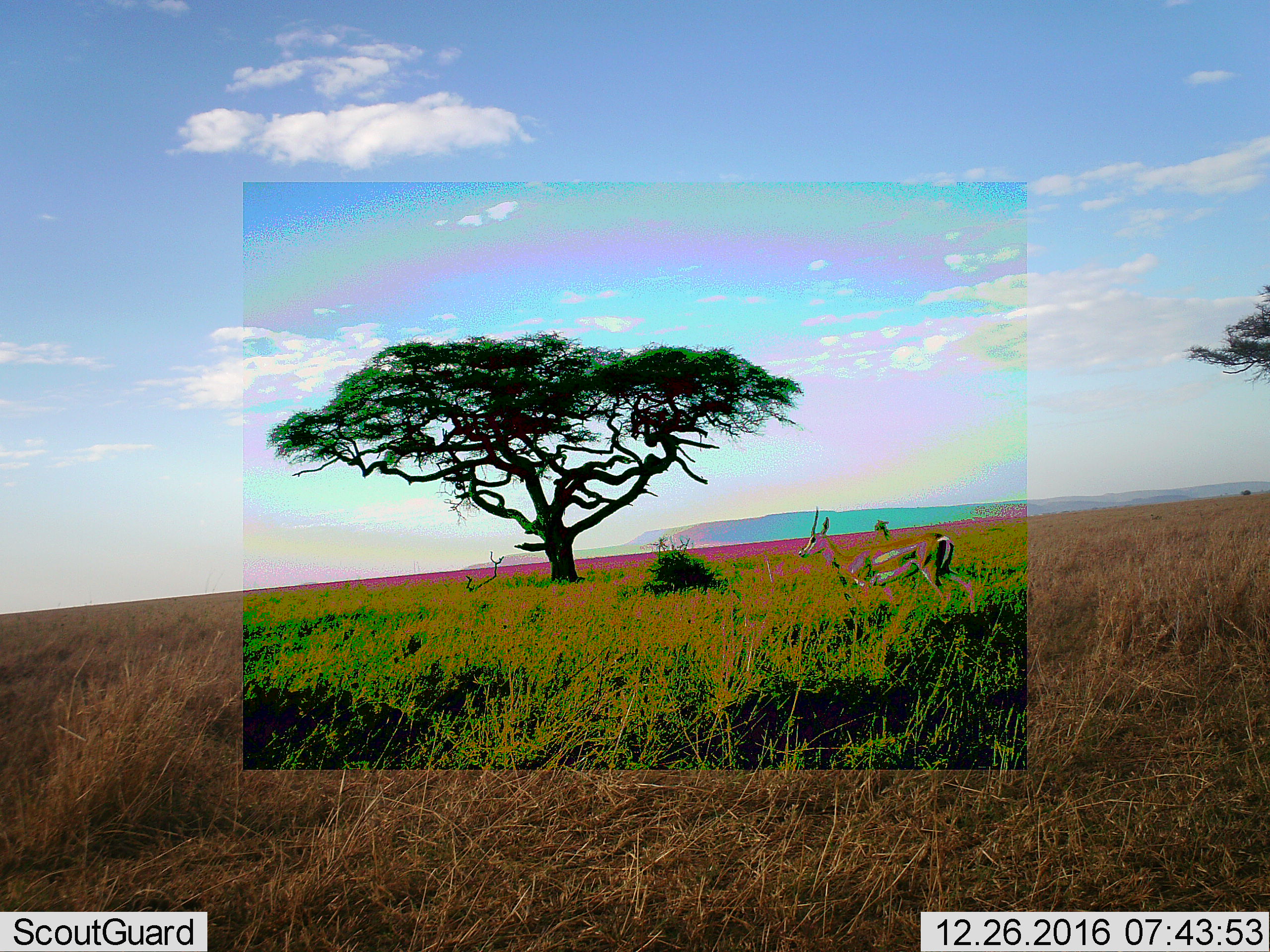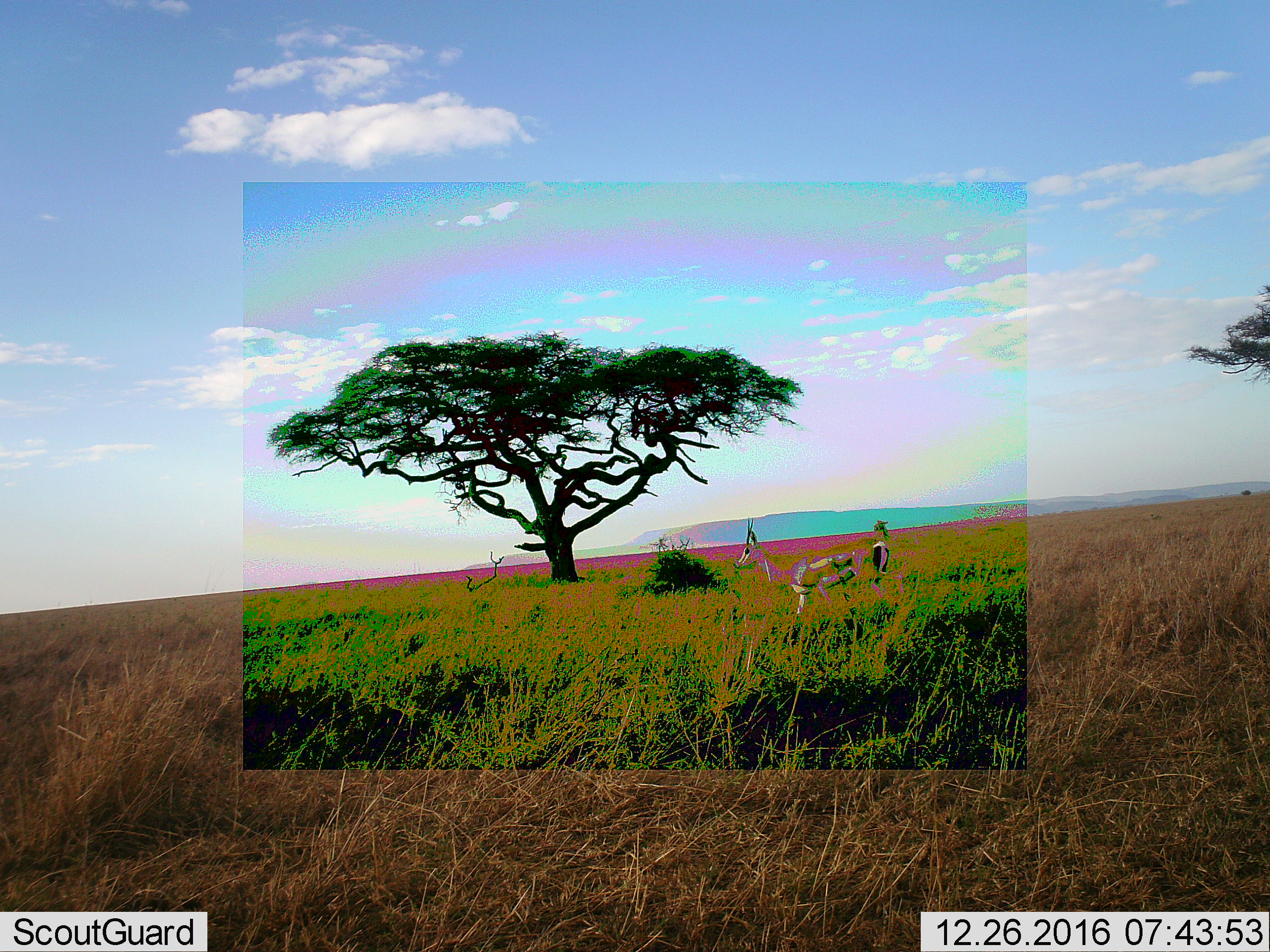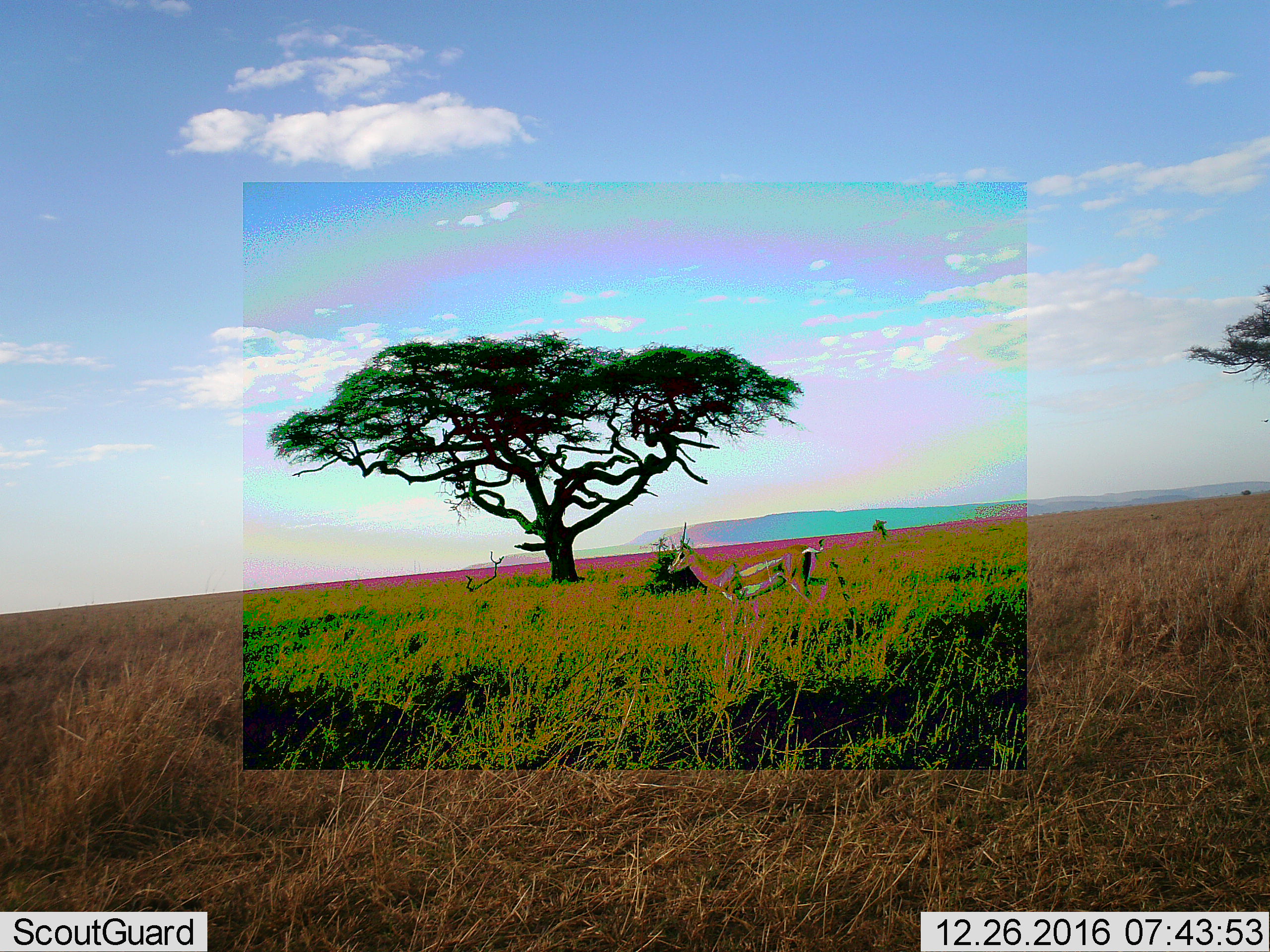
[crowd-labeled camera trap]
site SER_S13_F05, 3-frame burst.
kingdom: Animalia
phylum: Chordata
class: Mammalia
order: Artiodactyla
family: Bovidae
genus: Eudorcas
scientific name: Eudorcas thomsonii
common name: thomson's gazelle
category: gazellethomsons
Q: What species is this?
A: Gazellethomsons (thomson's gazelle) (Eudorcas thomsonii).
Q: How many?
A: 1.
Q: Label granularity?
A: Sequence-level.